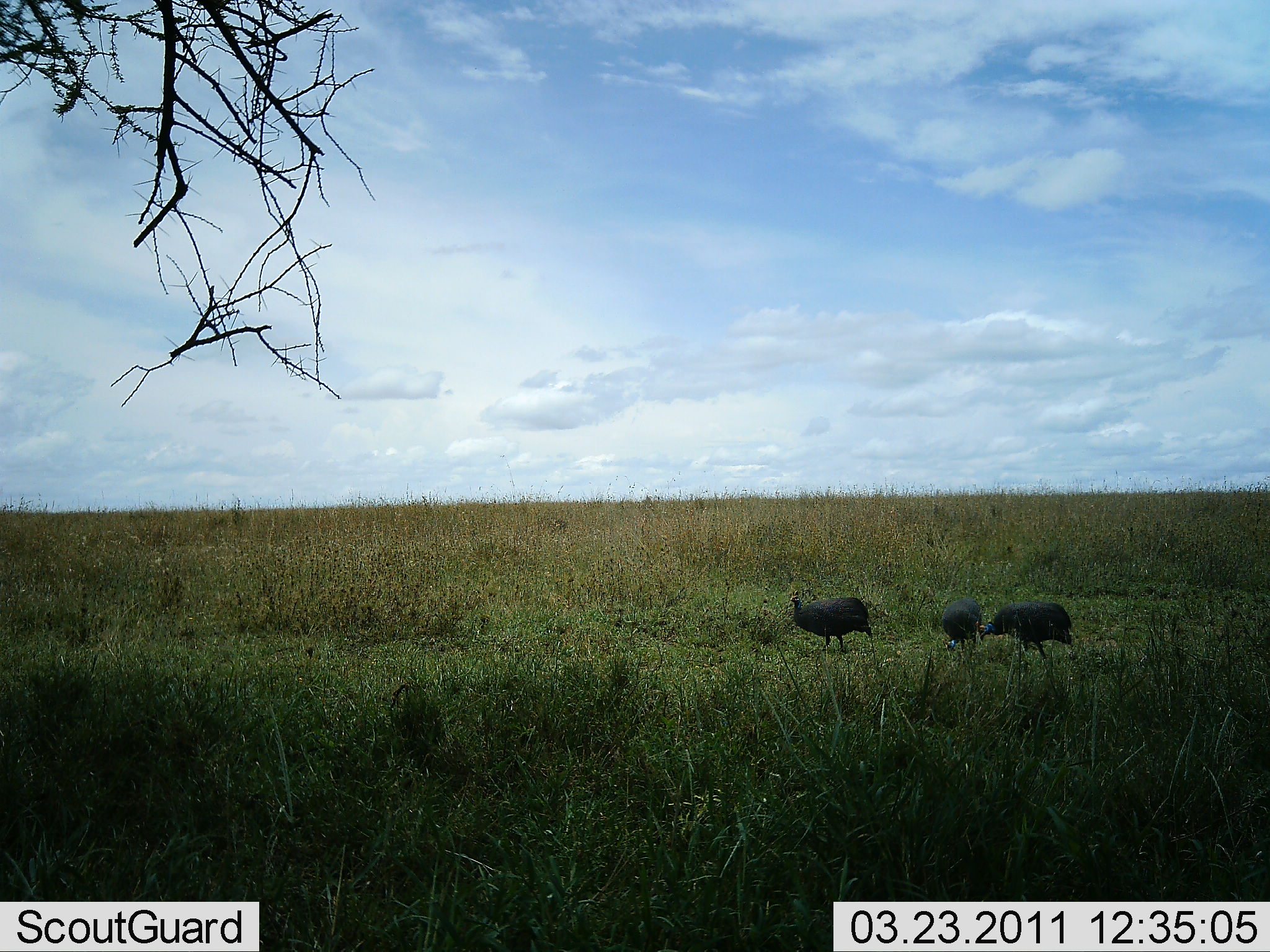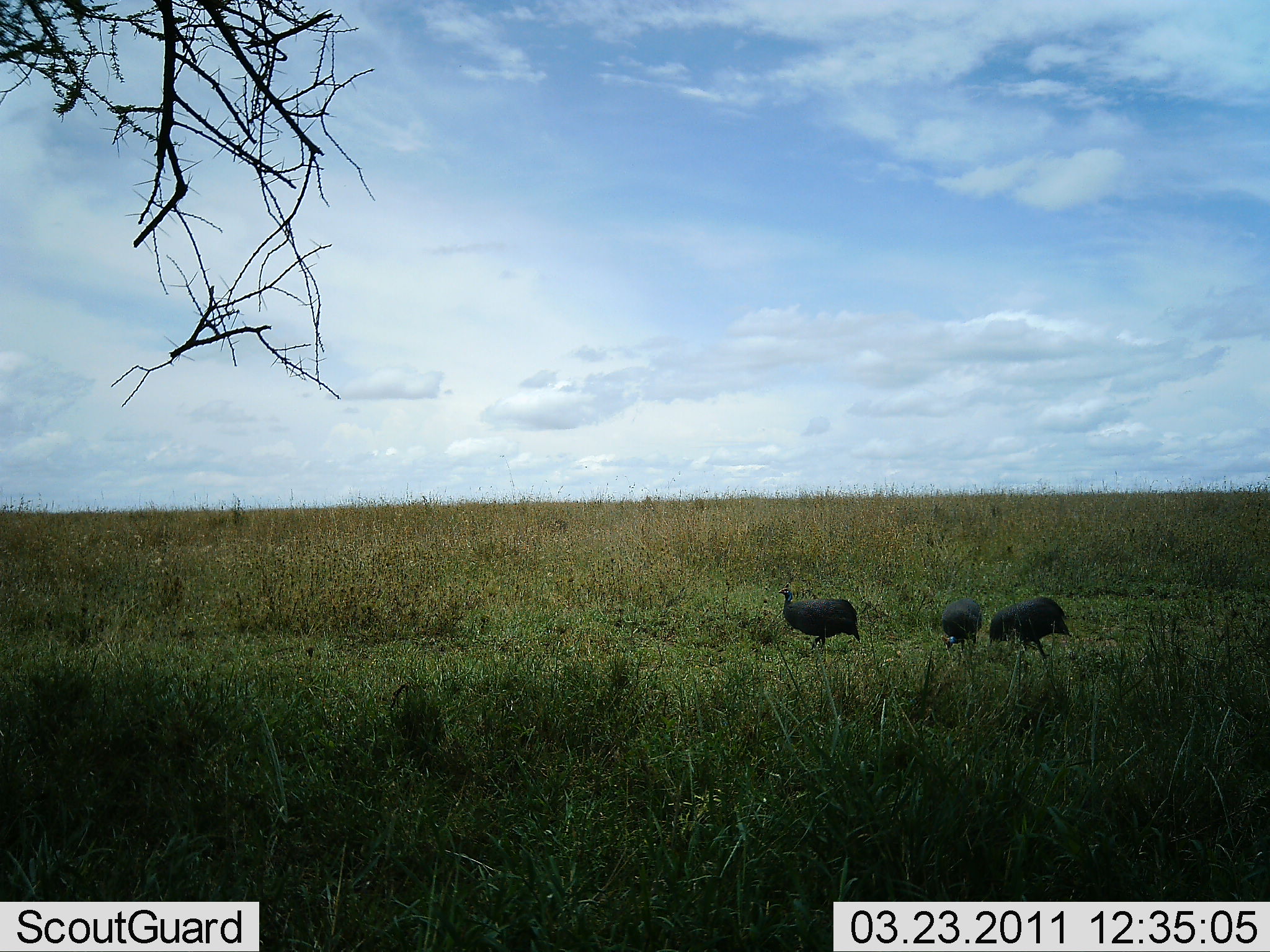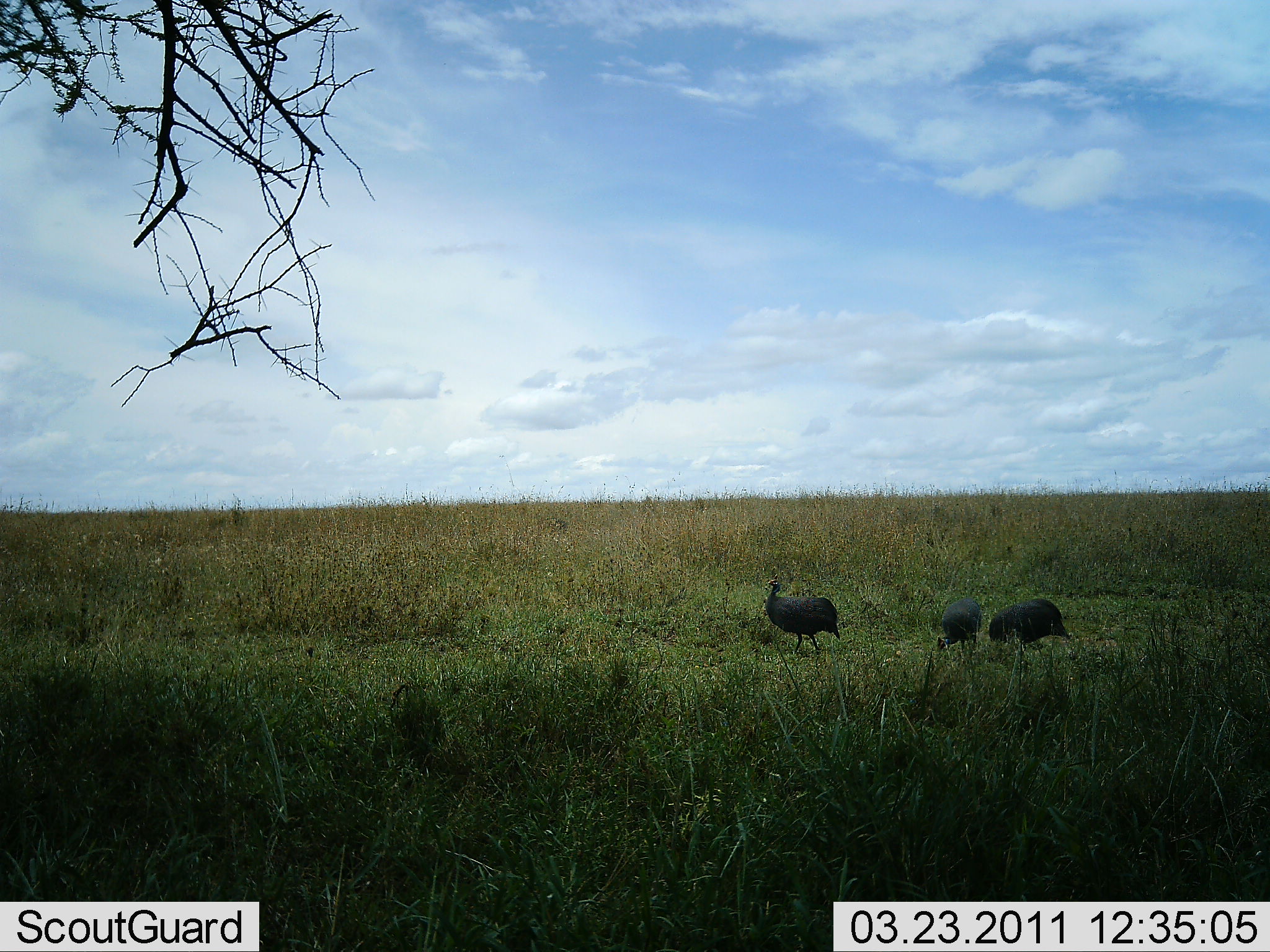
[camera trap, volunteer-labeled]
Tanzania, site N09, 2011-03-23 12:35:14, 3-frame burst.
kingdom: Animalia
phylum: Chordata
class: Aves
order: Galliformes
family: Numididae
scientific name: Numididae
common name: guinea fowl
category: guineafowl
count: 3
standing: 38%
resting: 0%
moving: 38%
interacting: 0%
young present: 0%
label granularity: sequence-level